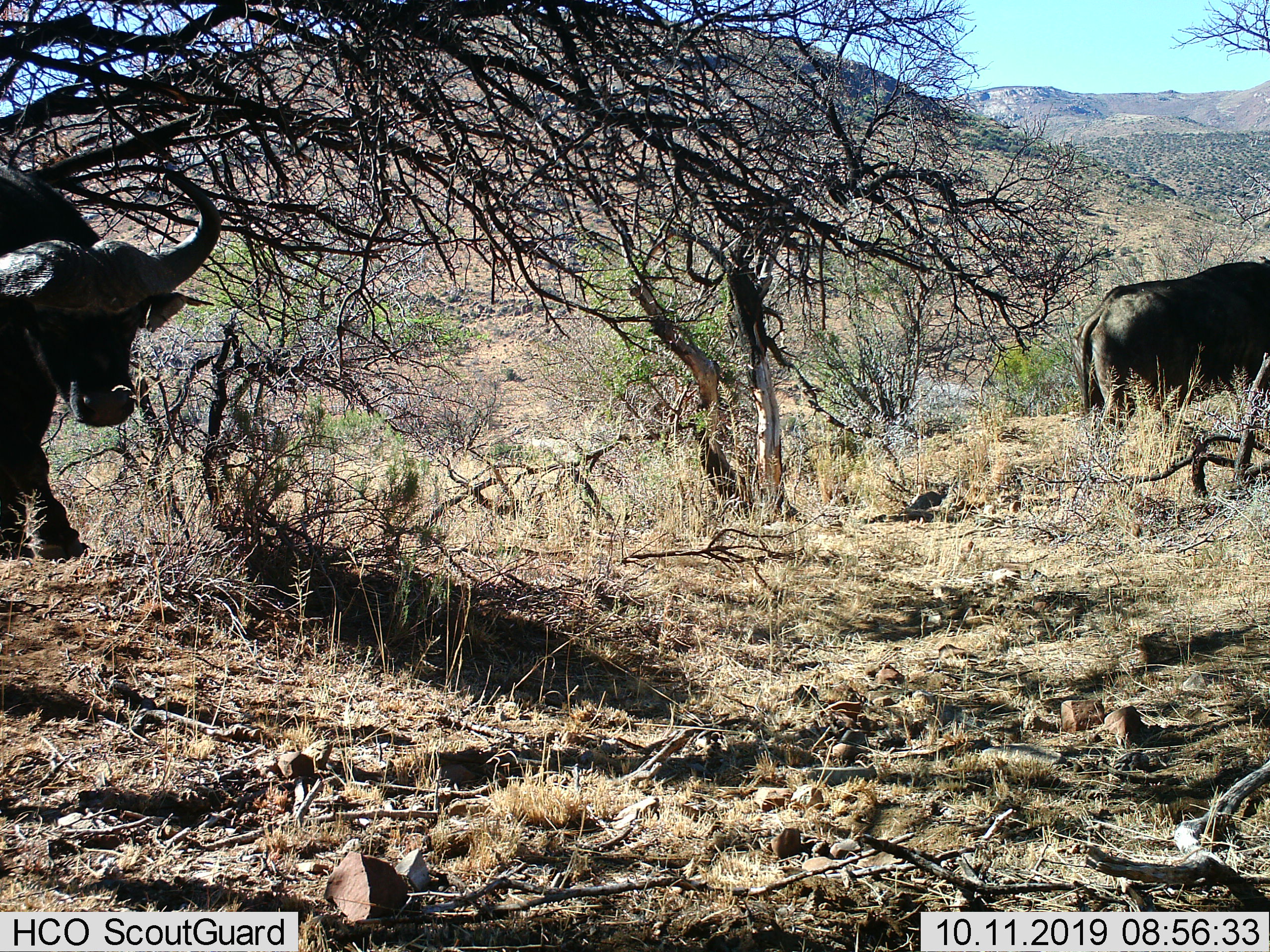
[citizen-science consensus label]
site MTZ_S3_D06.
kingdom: Animalia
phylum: Chordata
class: Mammalia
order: Artiodactyla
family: Bovidae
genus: Syncerus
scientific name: Syncerus caffer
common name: african buffalo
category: buffalo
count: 2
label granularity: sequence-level